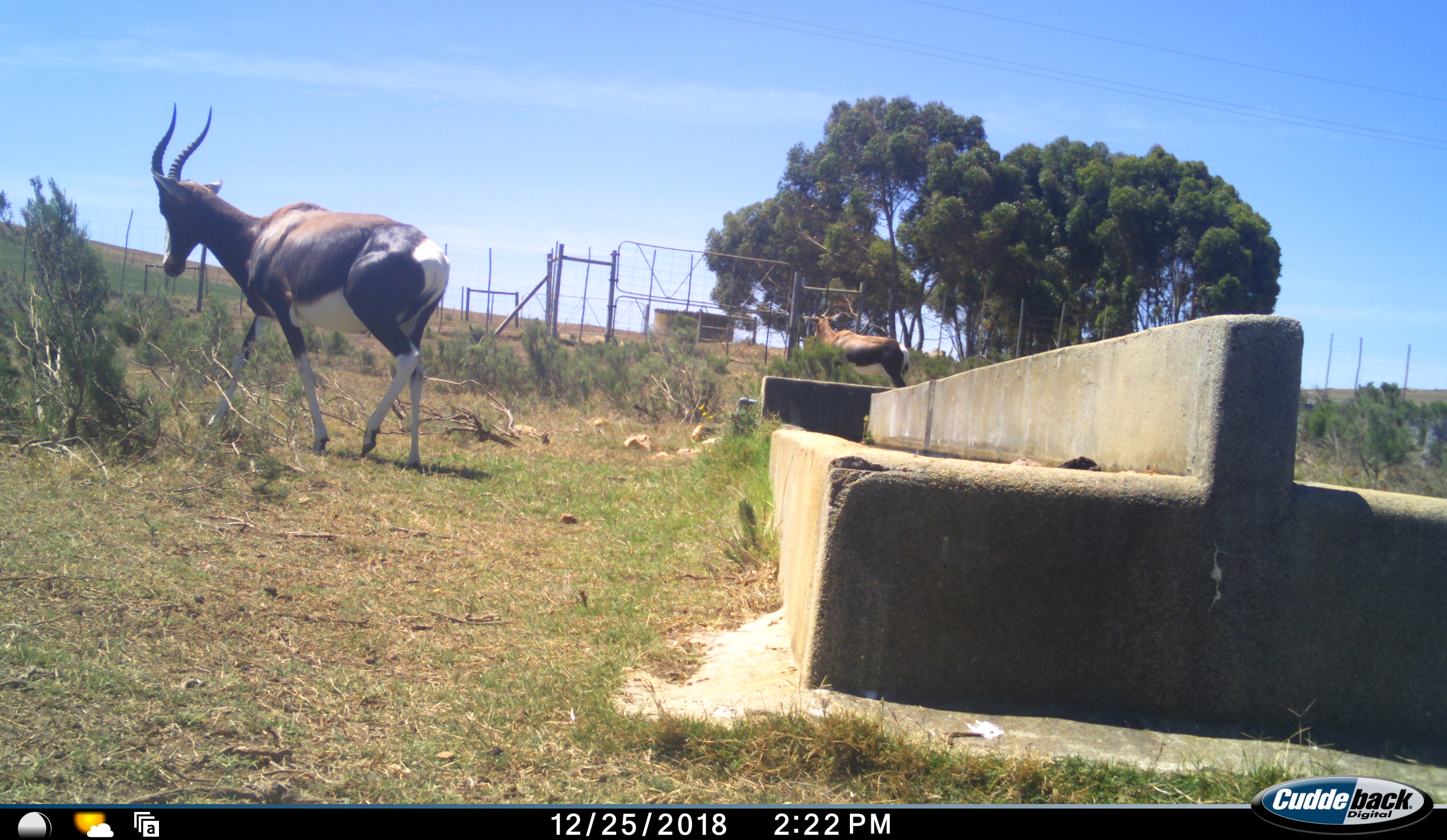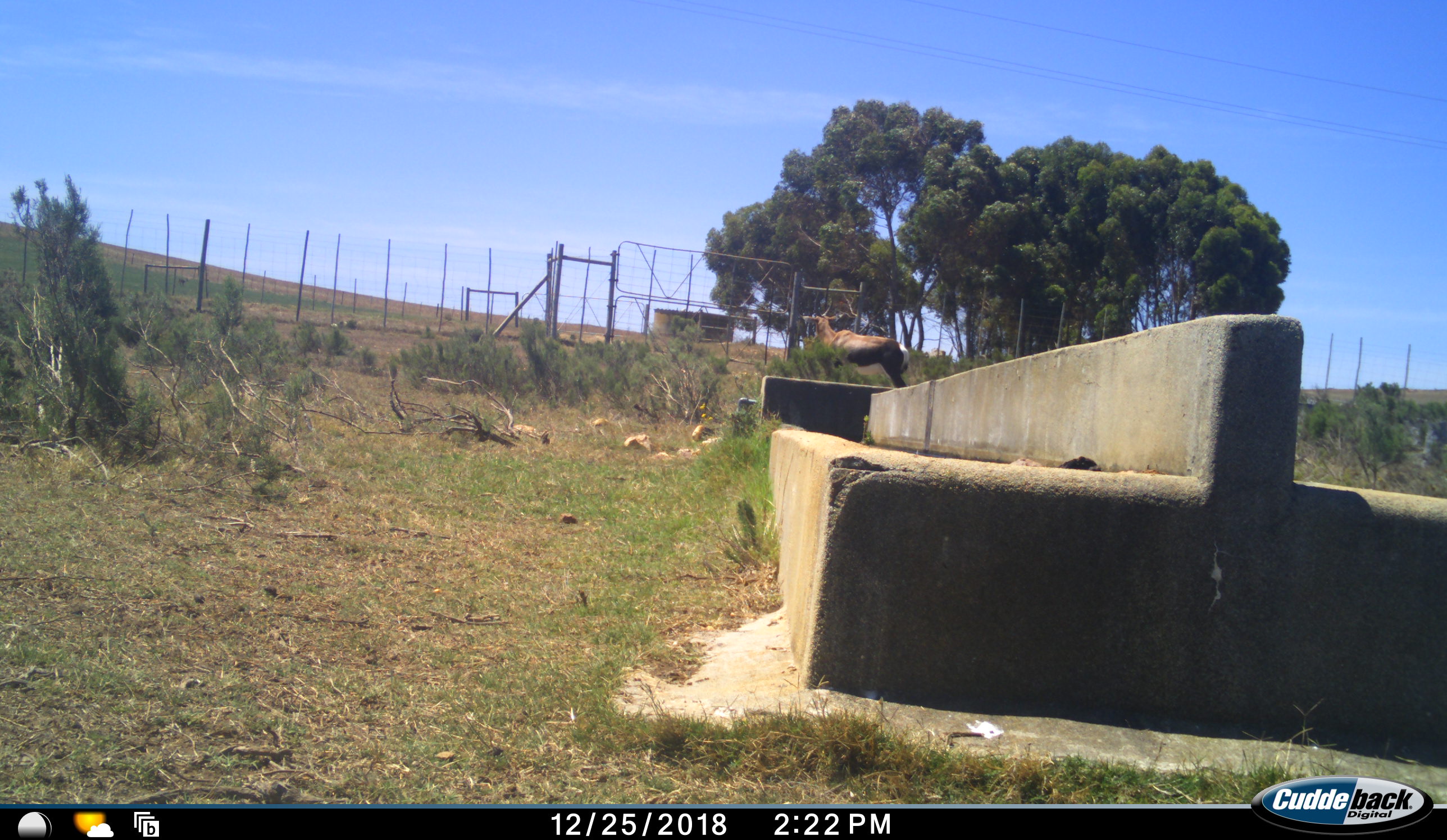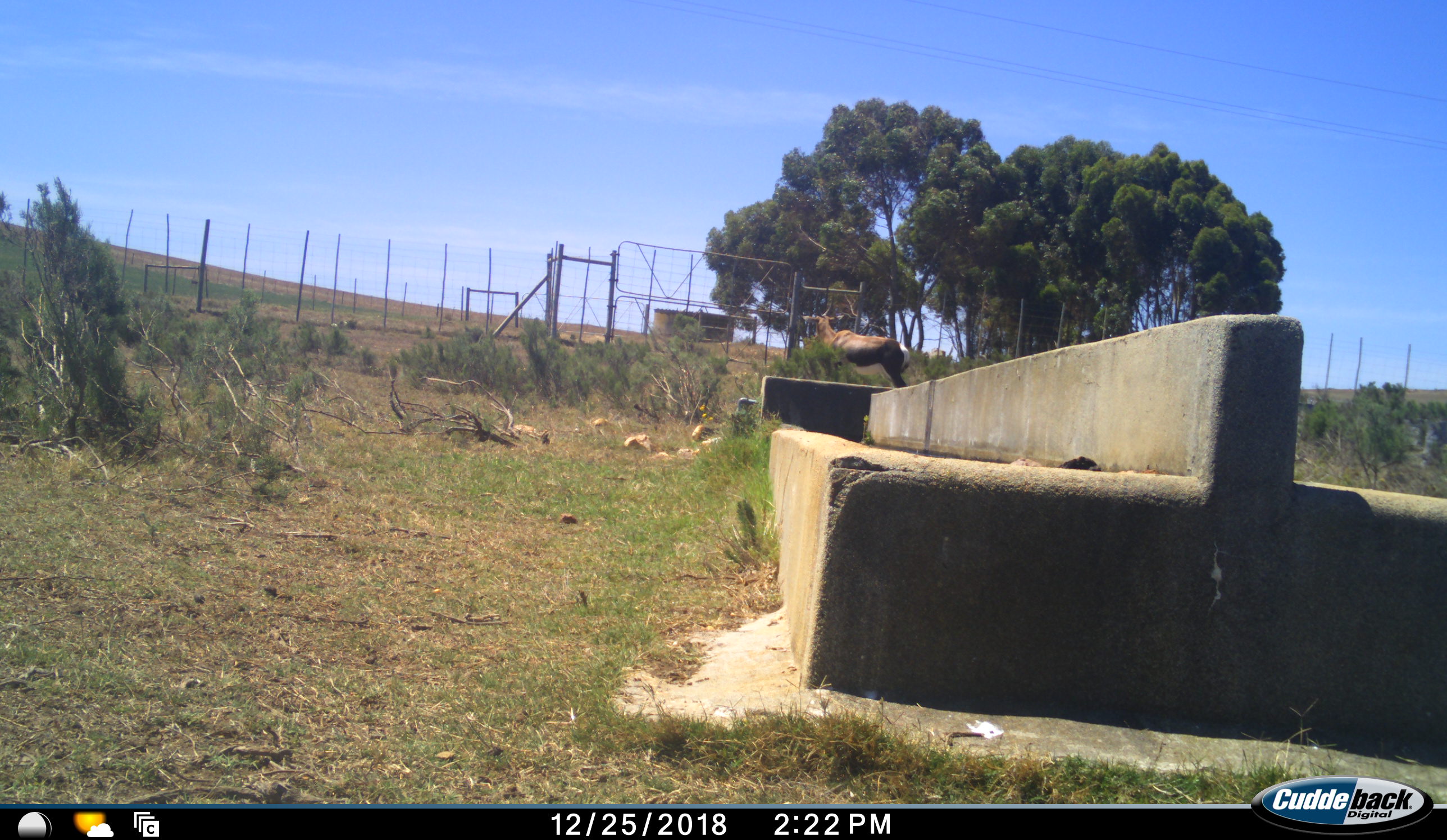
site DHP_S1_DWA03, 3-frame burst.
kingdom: Animalia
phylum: Chordata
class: Mammalia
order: Artiodactyla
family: Bovidae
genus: Damaliscus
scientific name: Damaliscus pygargus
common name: bontebok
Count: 2.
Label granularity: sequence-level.